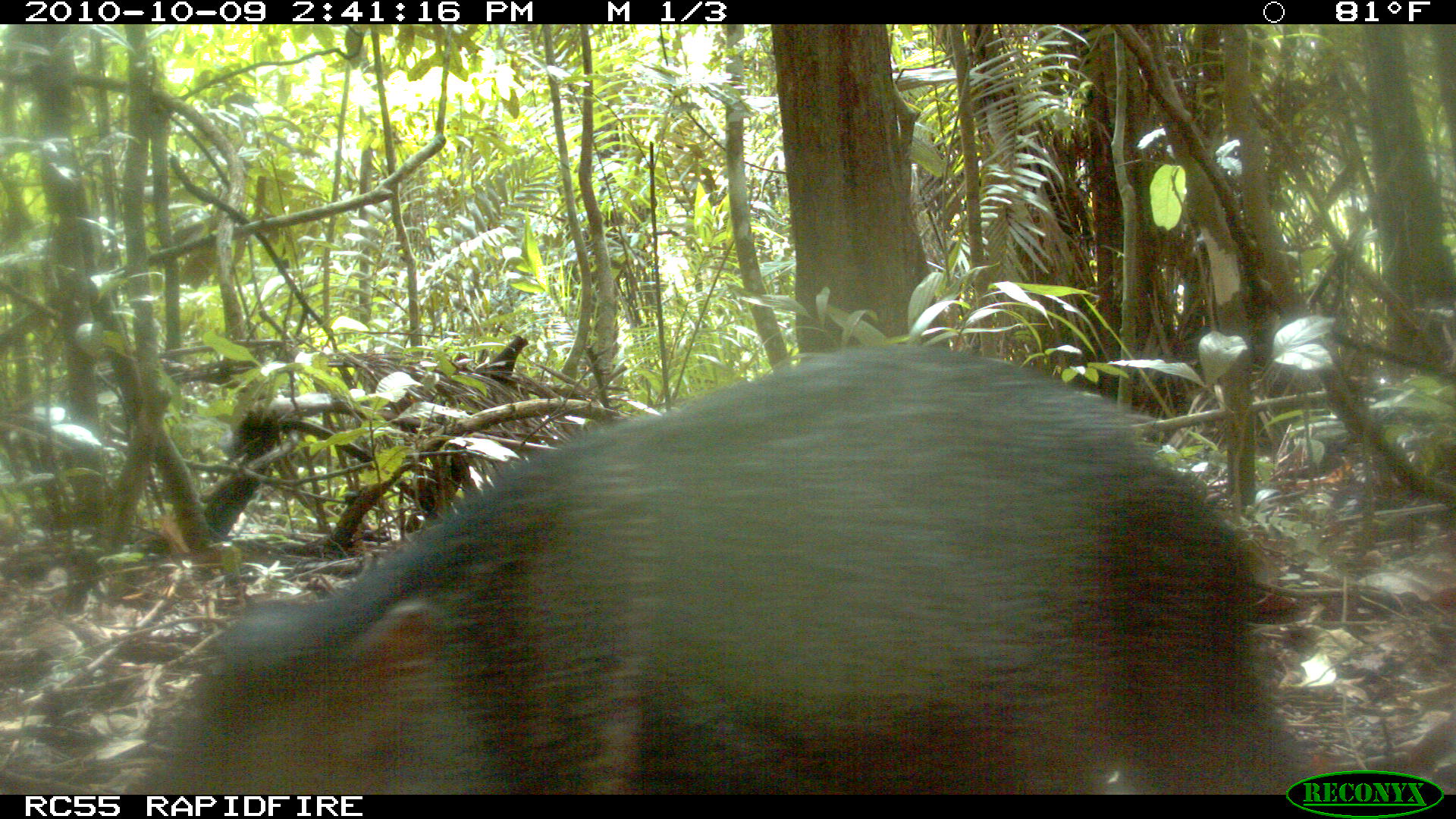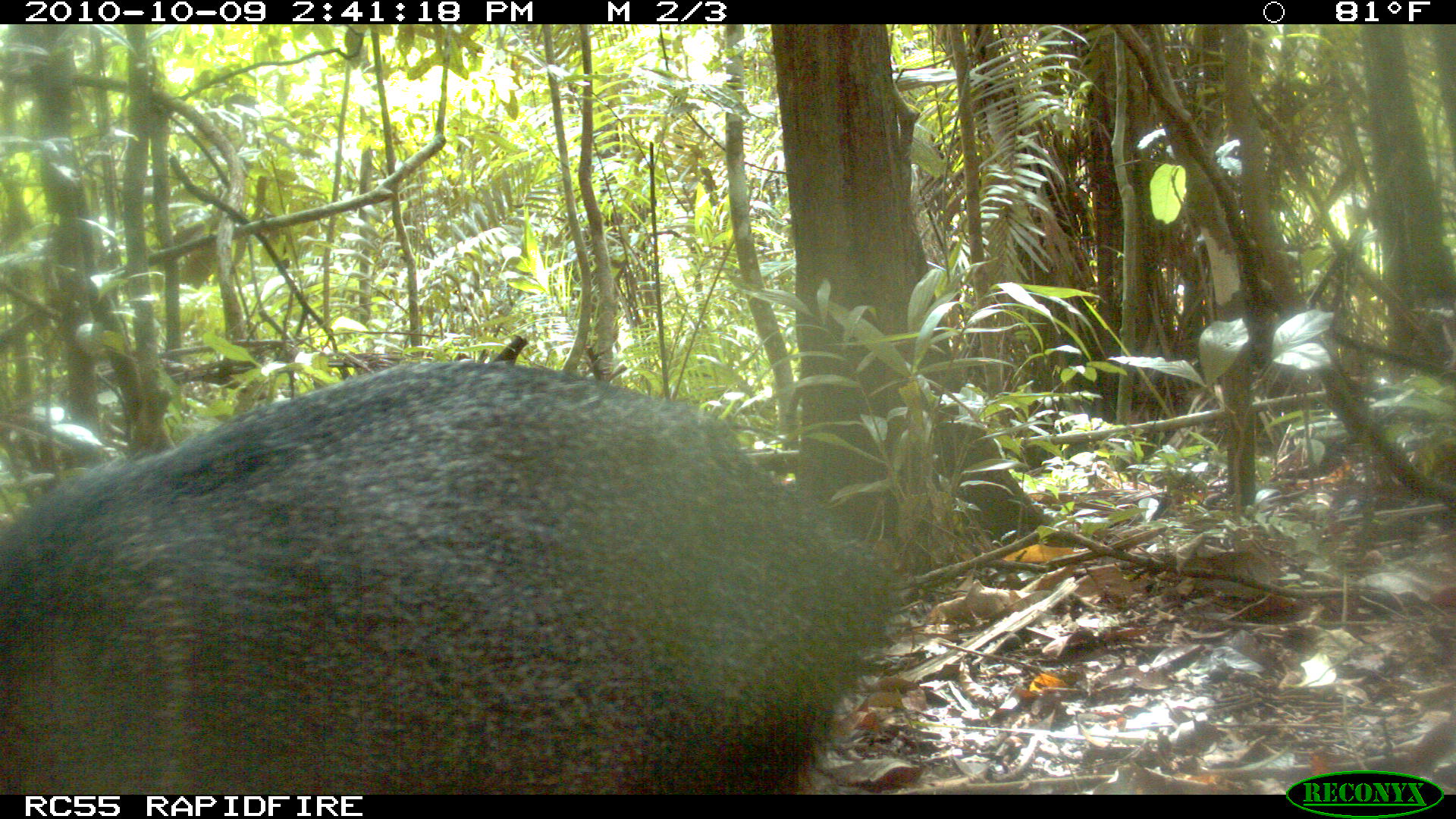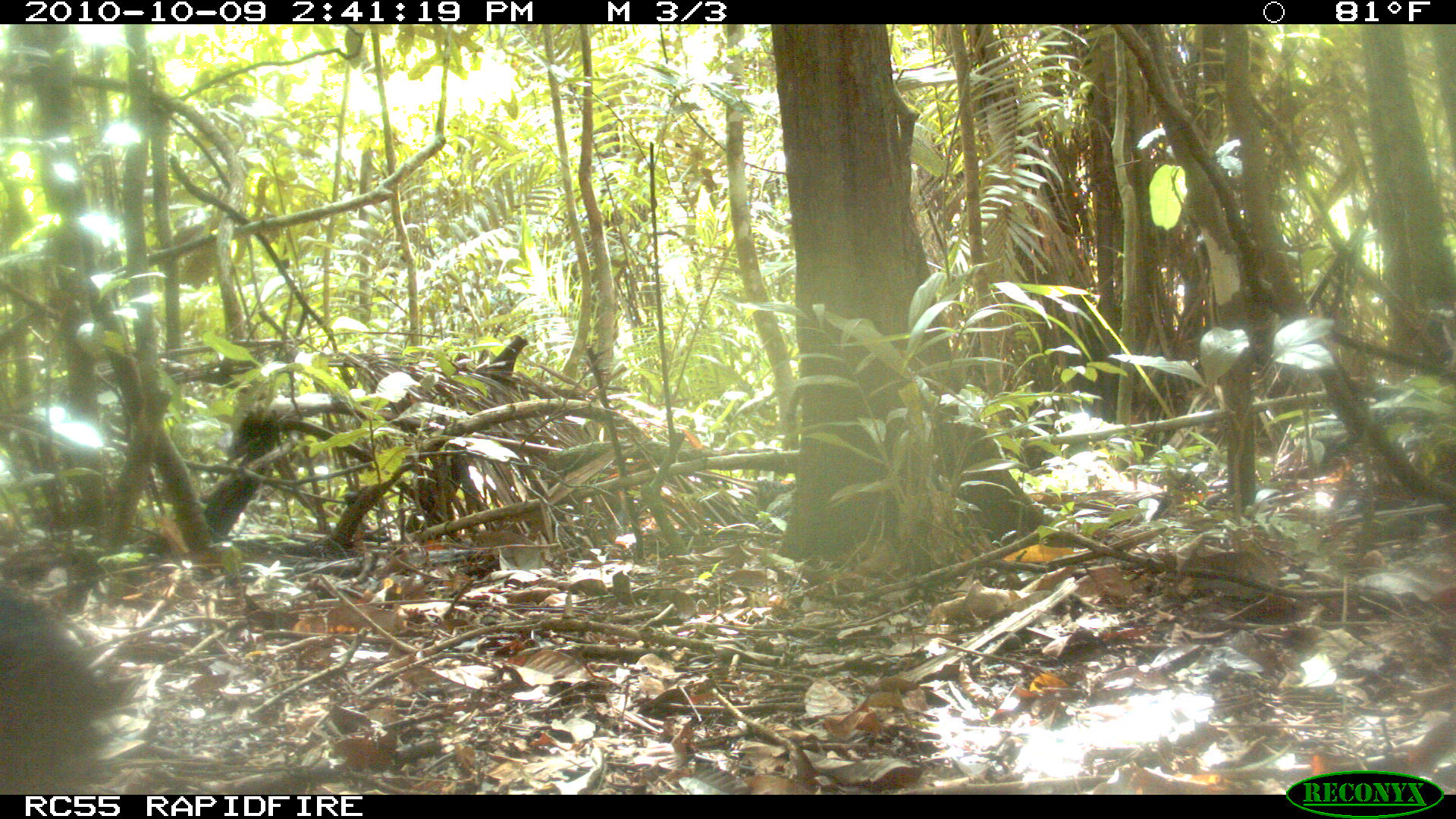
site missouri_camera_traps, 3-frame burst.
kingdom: Animalia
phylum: Chordata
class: Mammalia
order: Artiodactyla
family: Tayassuidae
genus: Pecari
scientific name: Pecari tajacu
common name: collared peccary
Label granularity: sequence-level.